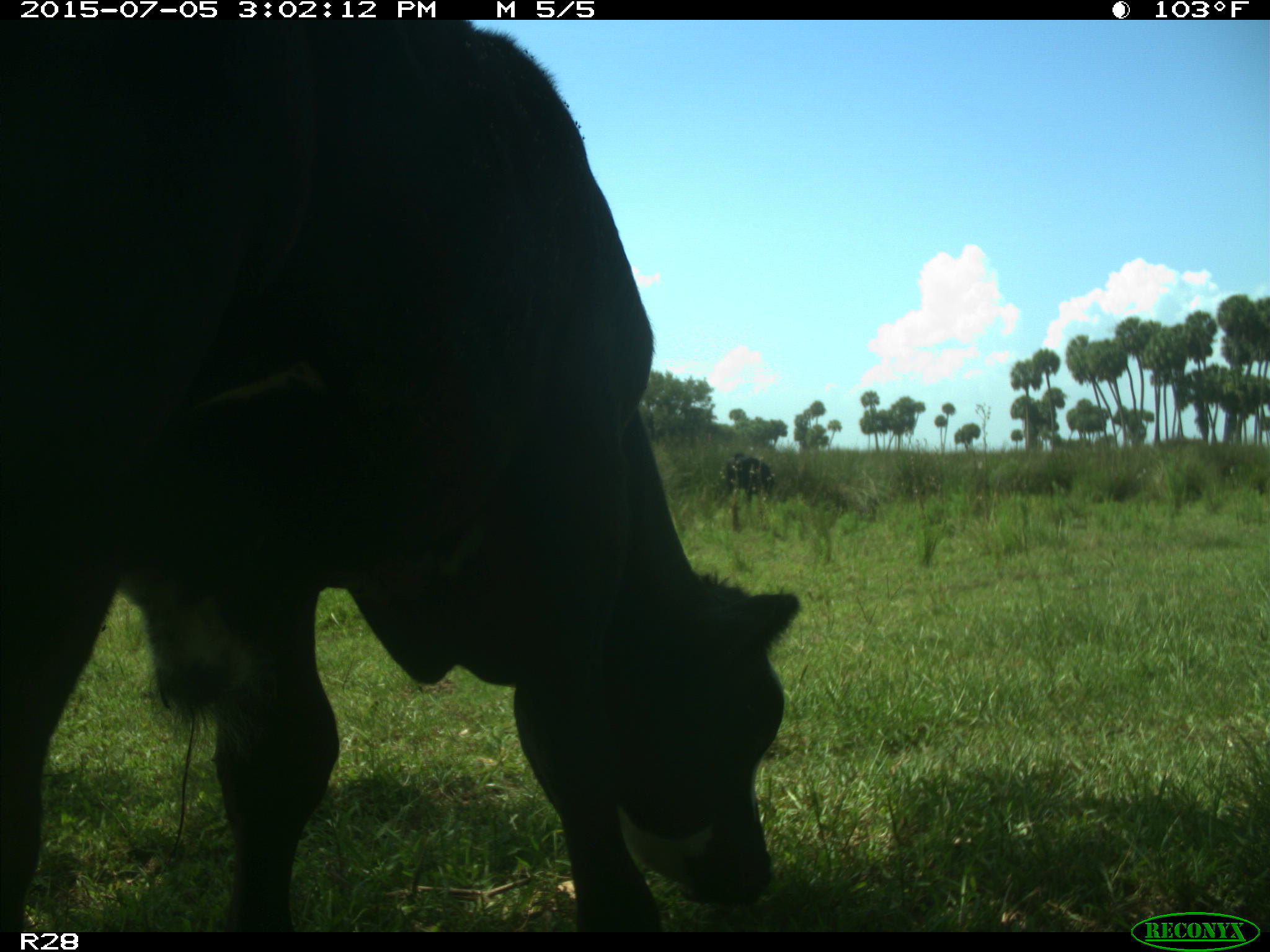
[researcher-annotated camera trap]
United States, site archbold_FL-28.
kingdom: Animalia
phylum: Chordata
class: Mammalia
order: Artiodactyla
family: Bovidae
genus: Bos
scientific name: Bos taurus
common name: domestic cow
Bos taurus (domestic cow).